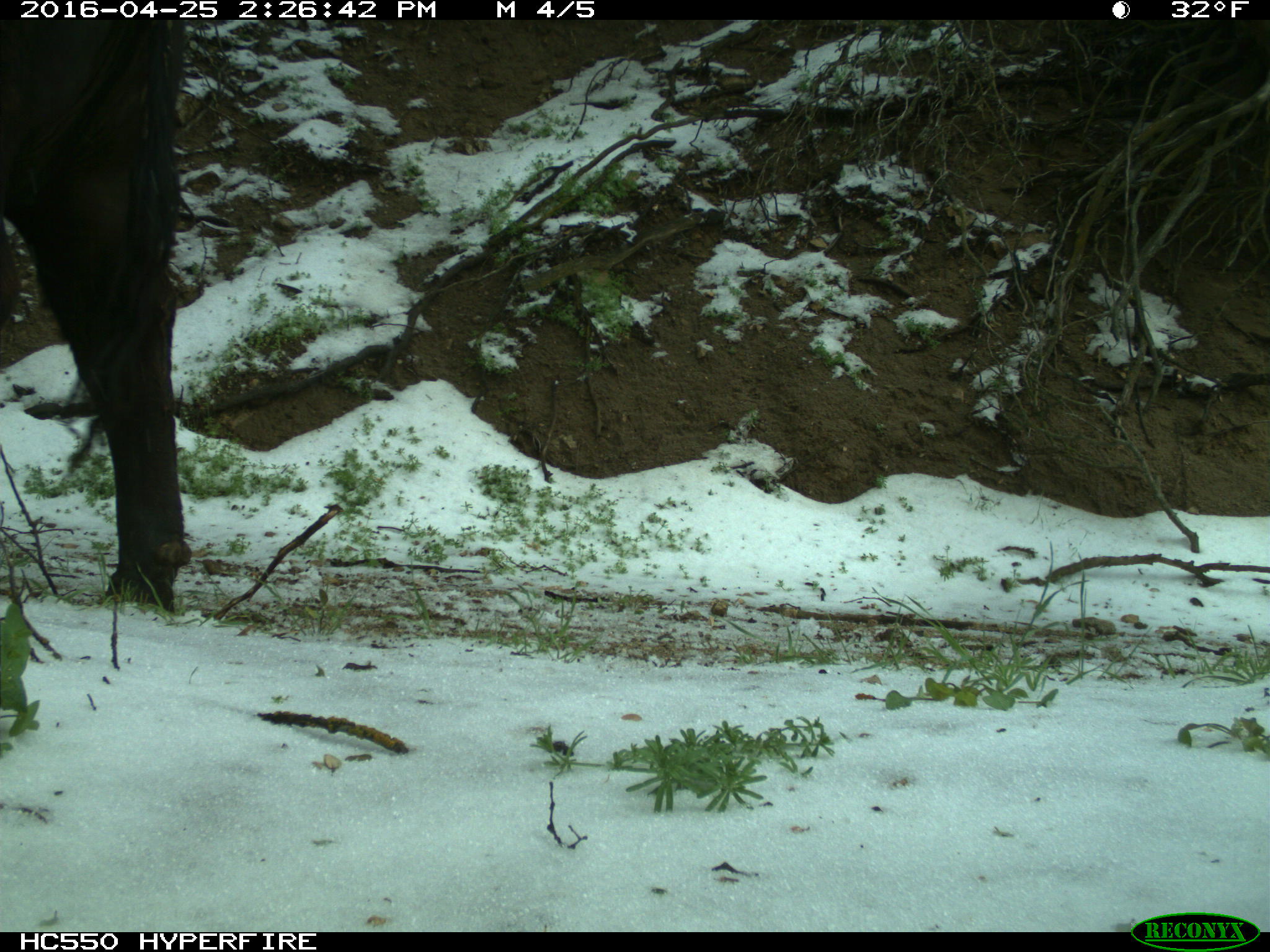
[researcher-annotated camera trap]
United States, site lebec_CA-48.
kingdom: Animalia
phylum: Chordata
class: Mammalia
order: Artiodactyla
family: Bovidae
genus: Bos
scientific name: Bos taurus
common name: domestic cow